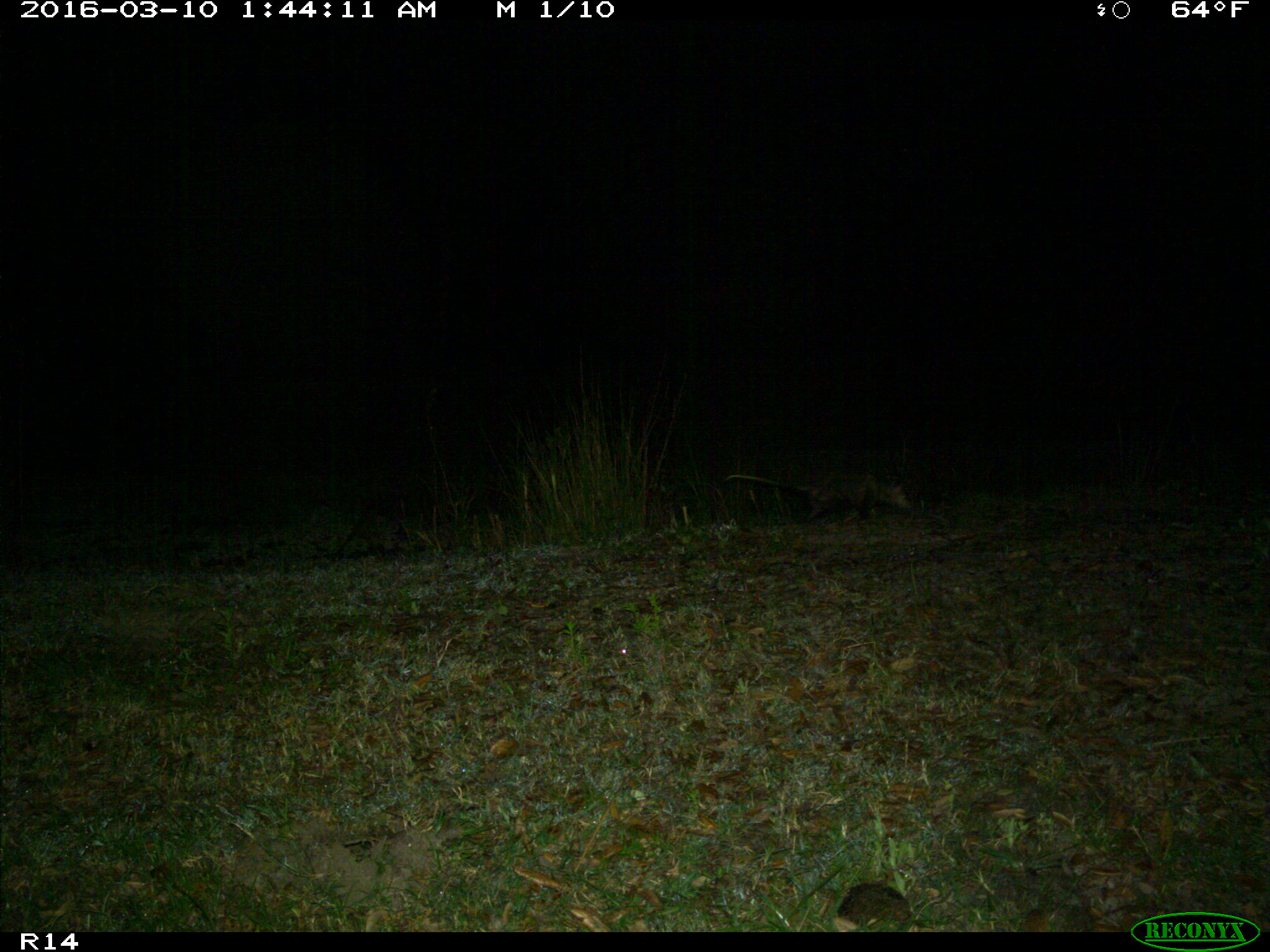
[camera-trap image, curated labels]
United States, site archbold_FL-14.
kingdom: Animalia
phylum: Chordata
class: Mammalia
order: Didelphimorphia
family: Didelphidae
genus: Didelphis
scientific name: Didelphis virginiana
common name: virginia opossum